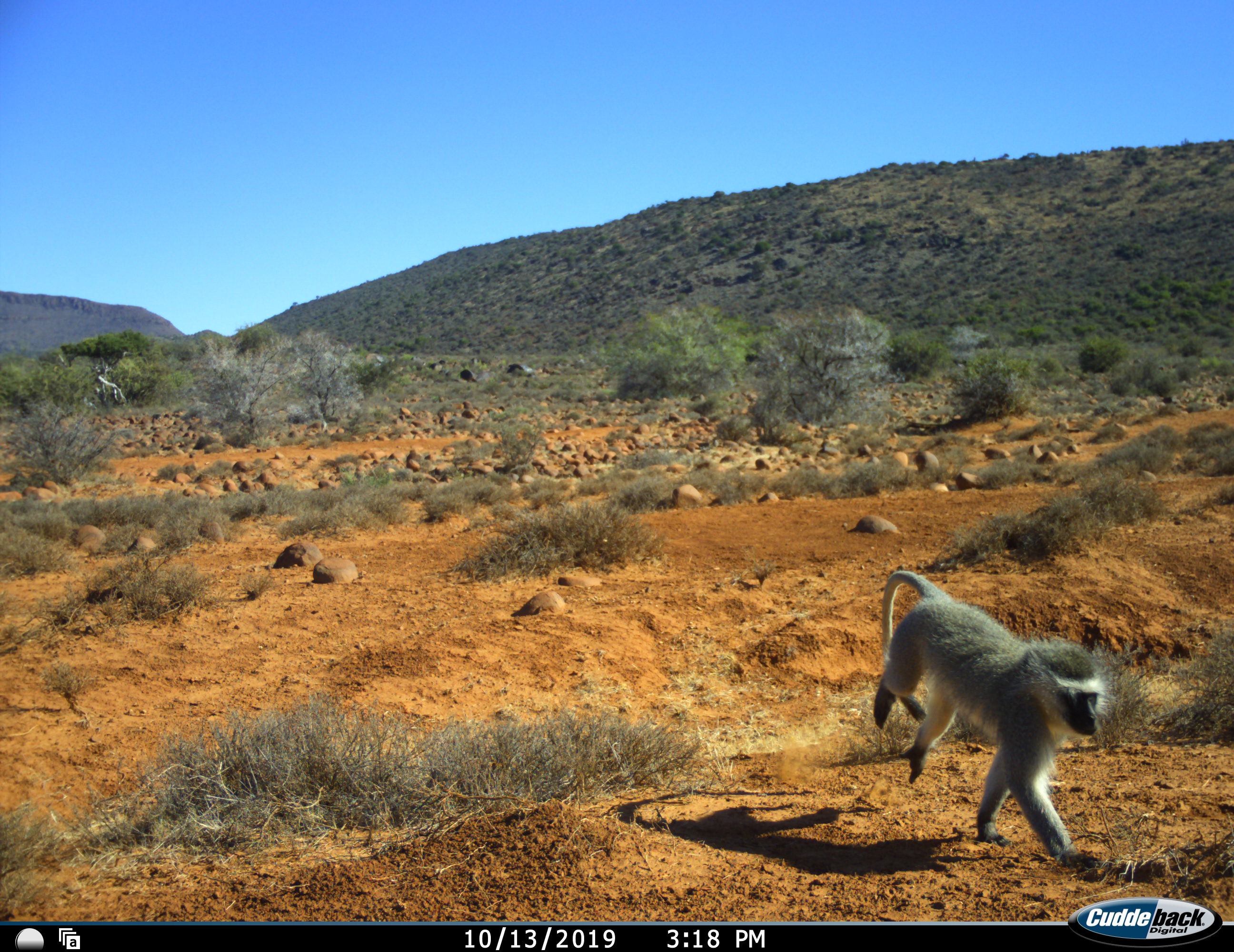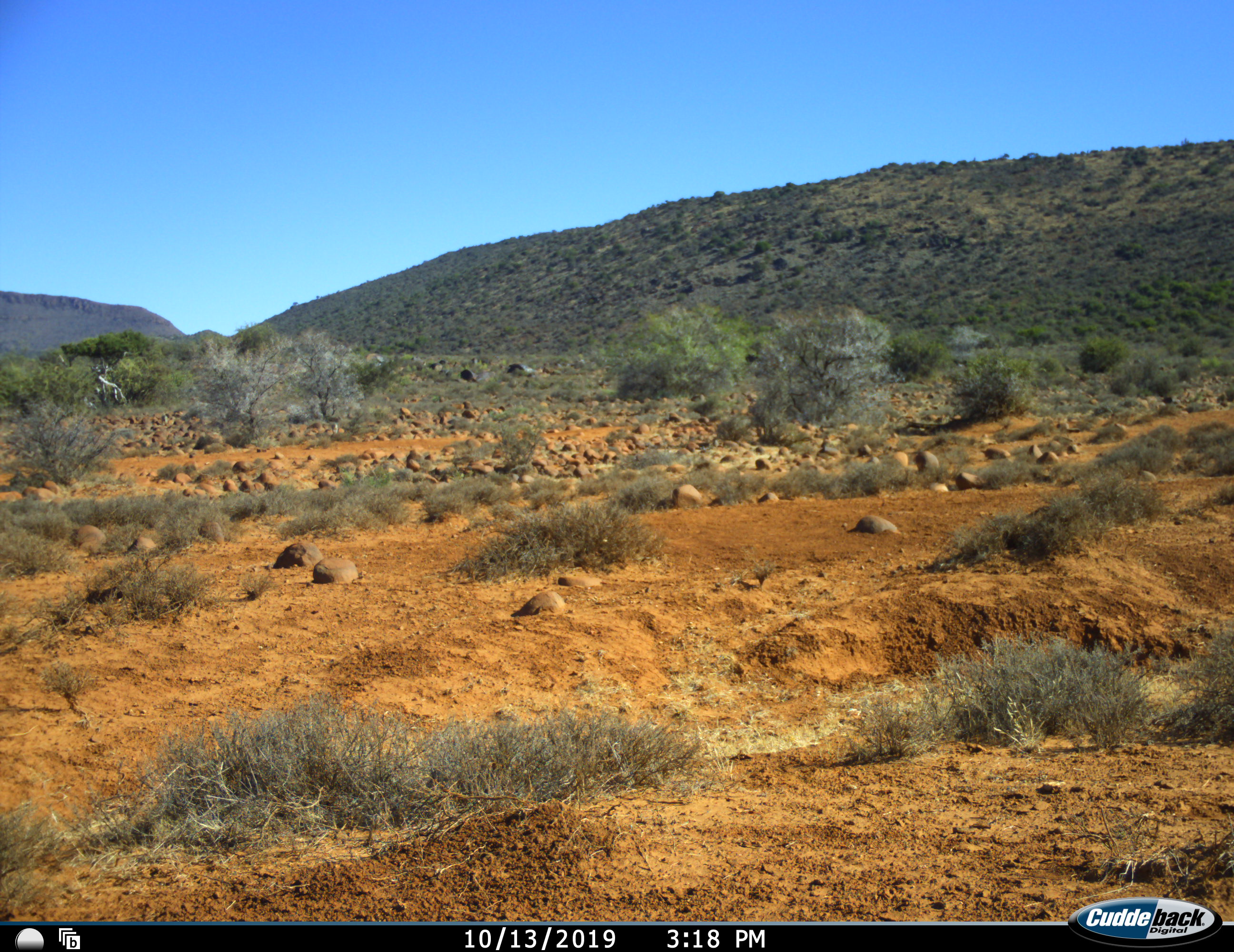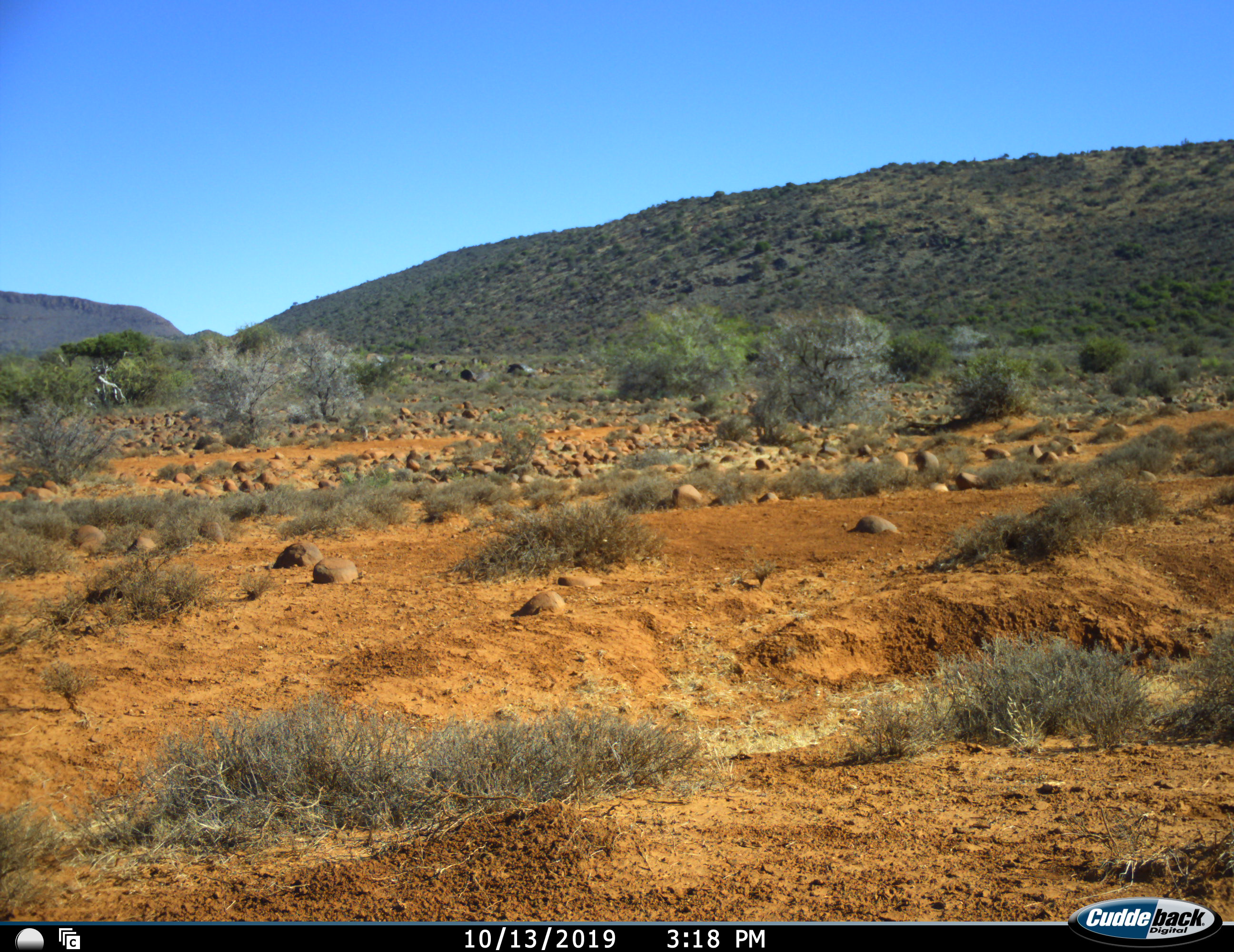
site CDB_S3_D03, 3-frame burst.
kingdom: Animalia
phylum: Chordata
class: Mammalia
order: Primates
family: Cercopithecidae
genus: Chlorocebus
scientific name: Chlorocebus pygerythrus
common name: vervet monkey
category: monkeyvervet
Monkeyvervet (vervet monkey) (Chlorocebus pygerythrus), count 1. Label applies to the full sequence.